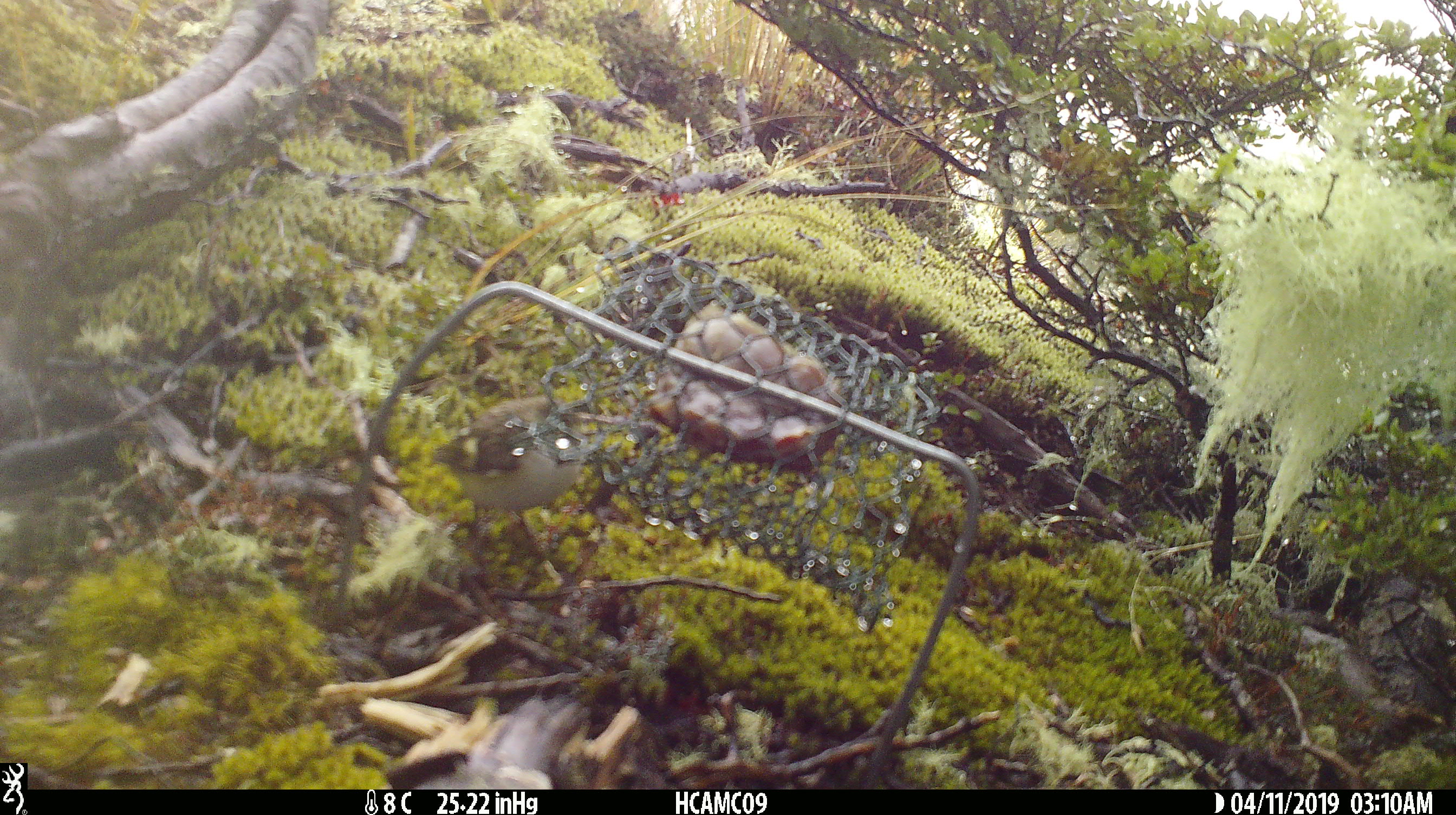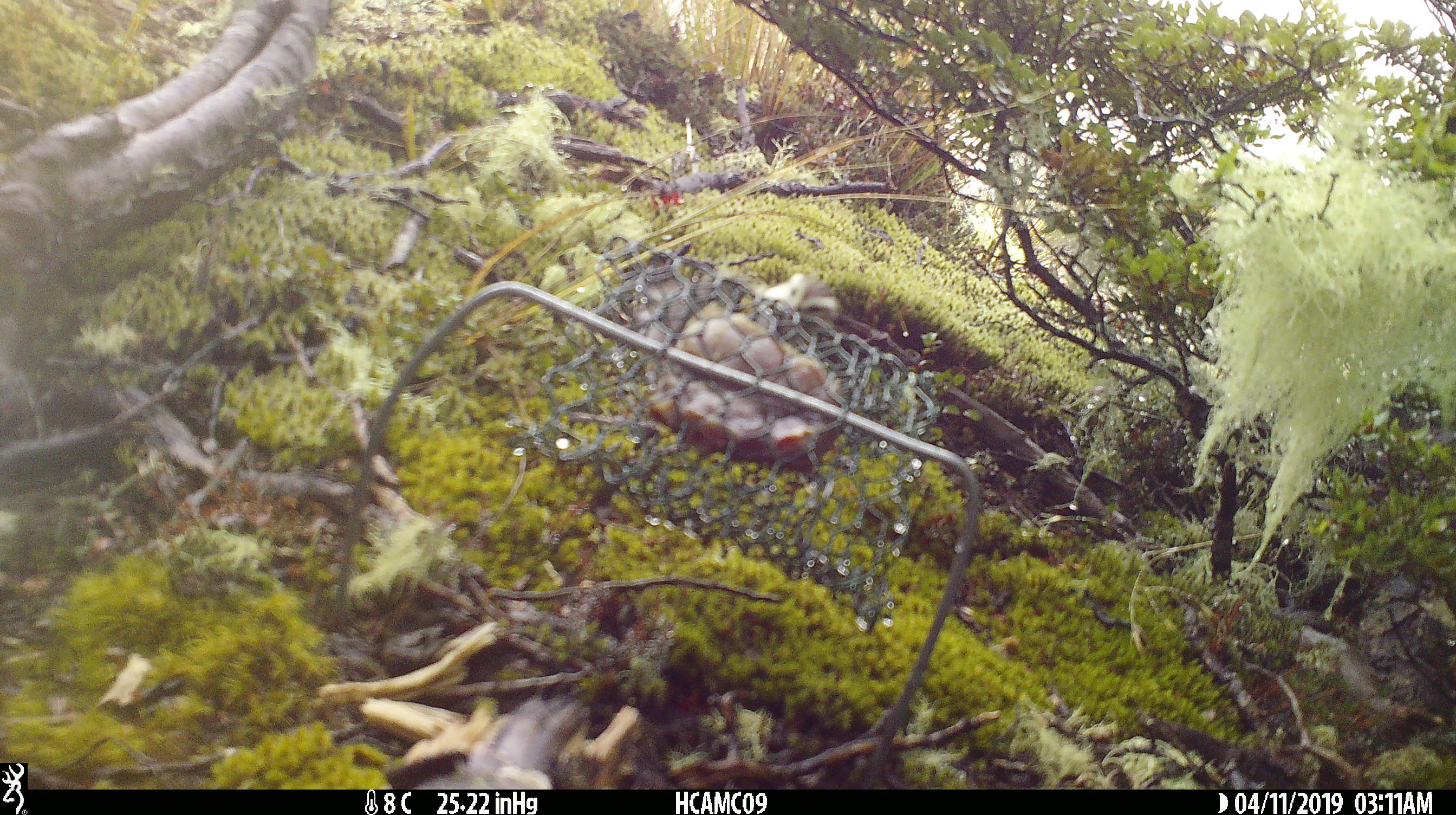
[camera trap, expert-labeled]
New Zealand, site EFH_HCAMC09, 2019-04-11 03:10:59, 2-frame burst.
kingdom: Animalia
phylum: Chordata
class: Aves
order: Passeriformes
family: Acanthisittidae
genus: Acanthisitta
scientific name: Acanthisitta chloris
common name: rifleman